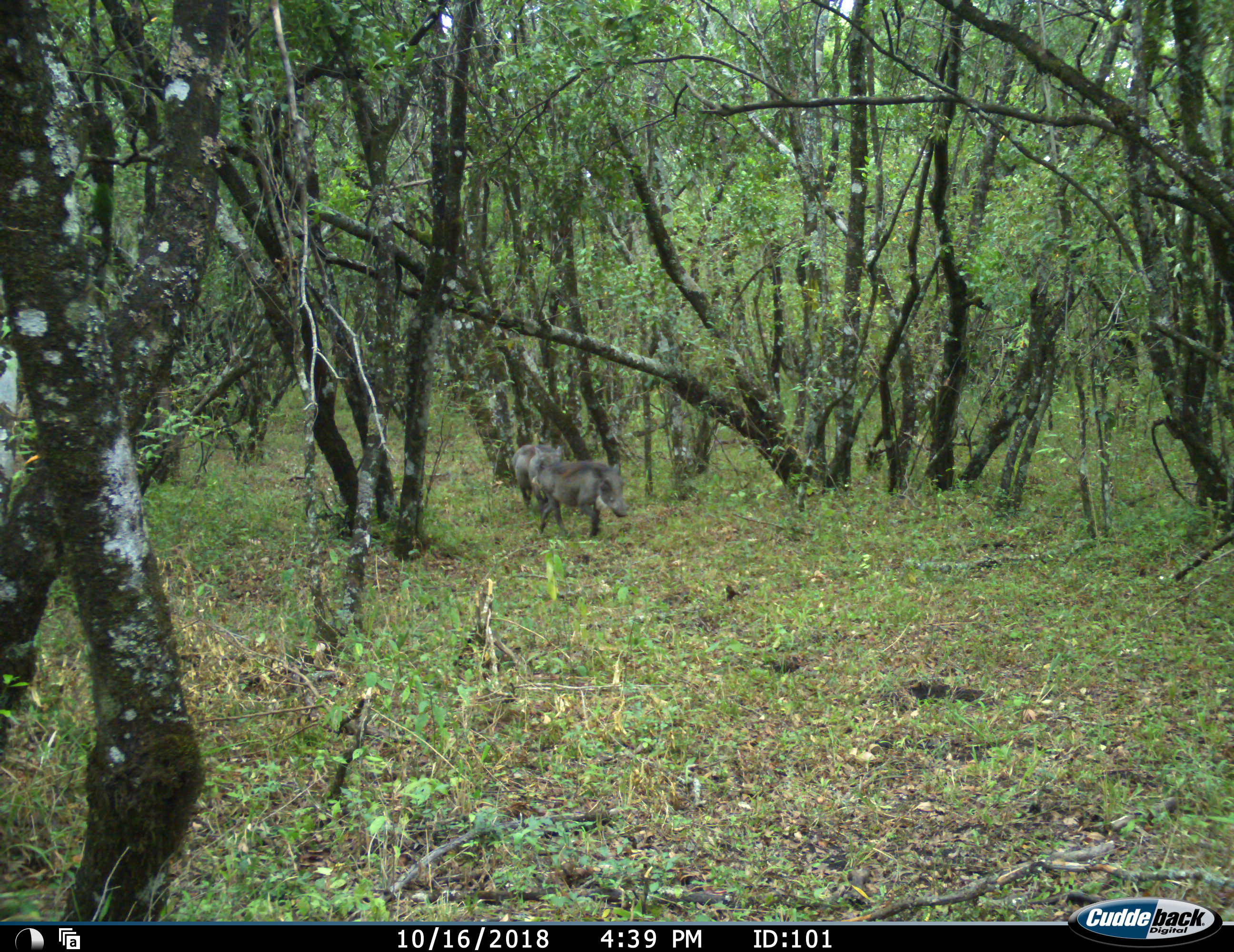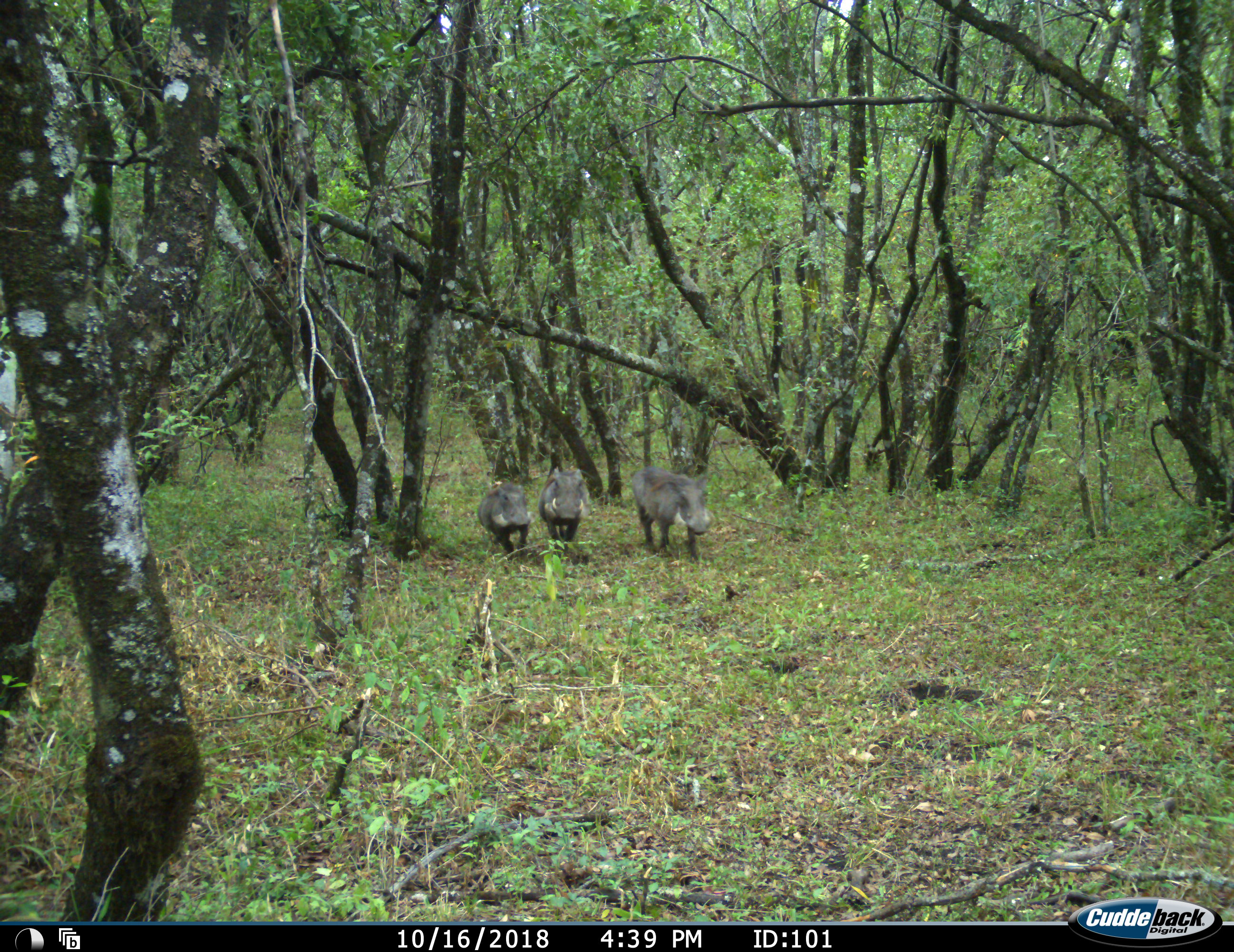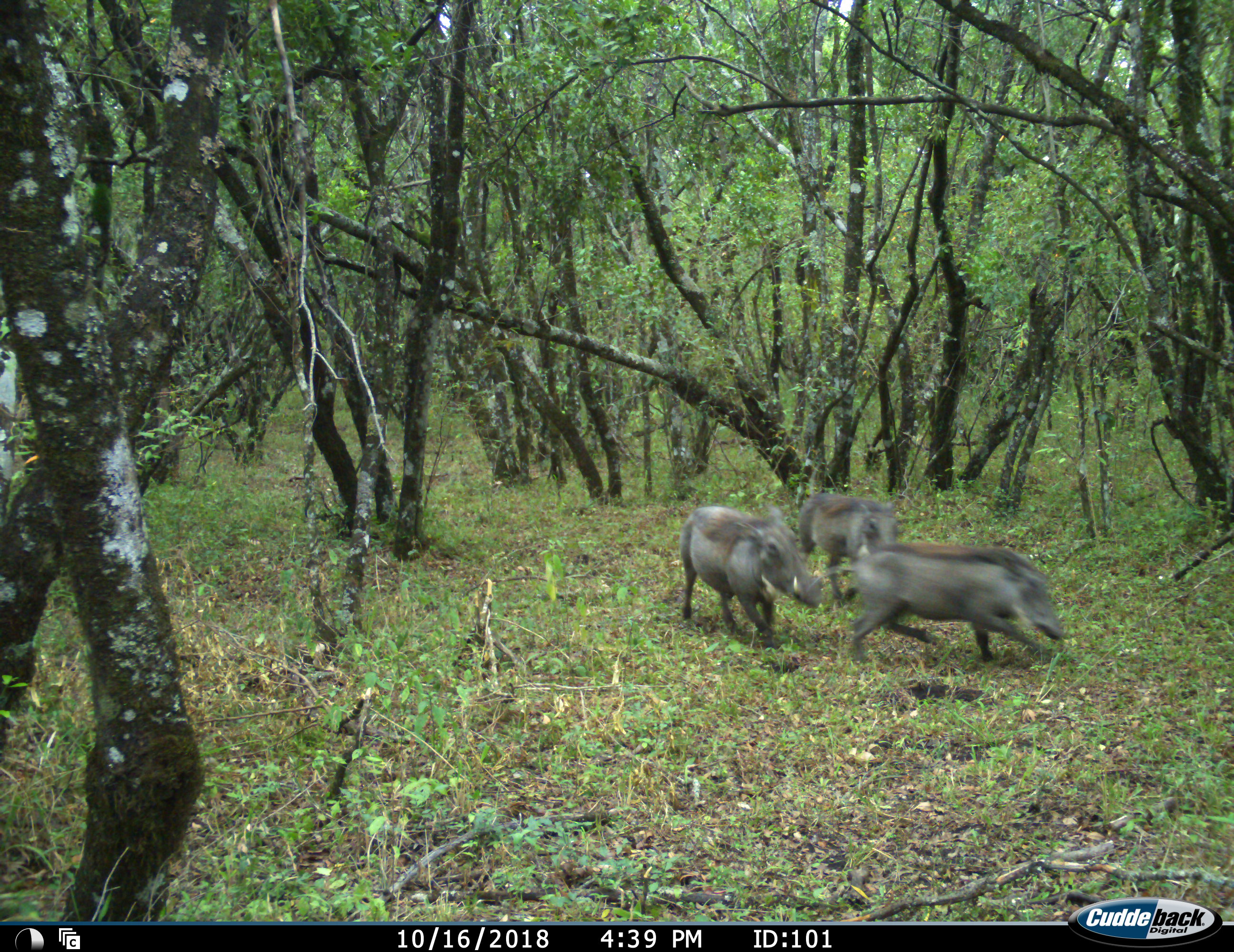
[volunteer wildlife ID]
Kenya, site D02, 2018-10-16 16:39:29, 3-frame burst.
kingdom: Animalia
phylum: Chordata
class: Mammalia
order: Artiodactyla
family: Suidae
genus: Phacochoerus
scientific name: Phacochoerus africanus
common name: warthog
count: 3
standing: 0%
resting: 0%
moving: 100%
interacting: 0%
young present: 0%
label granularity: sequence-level